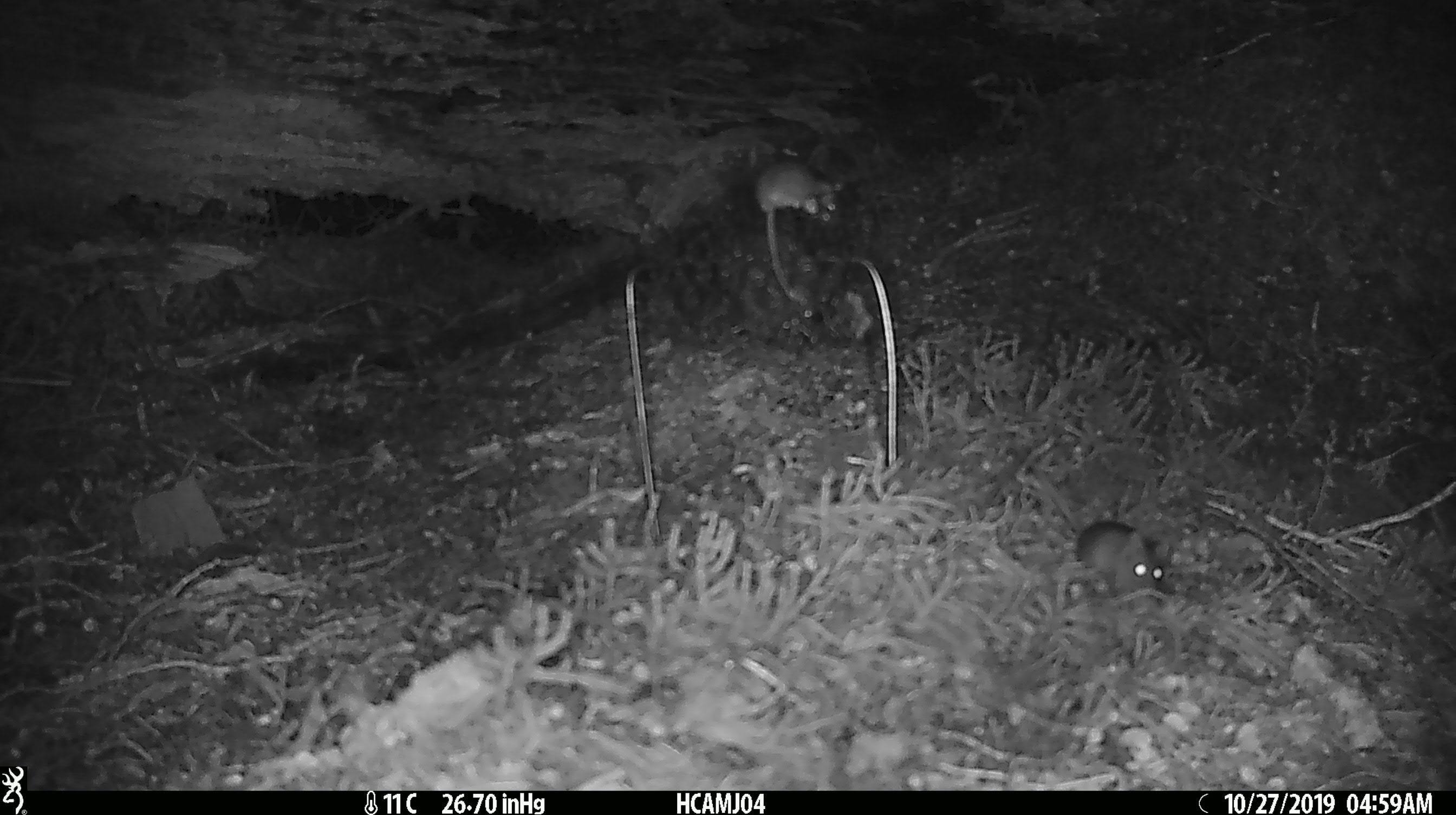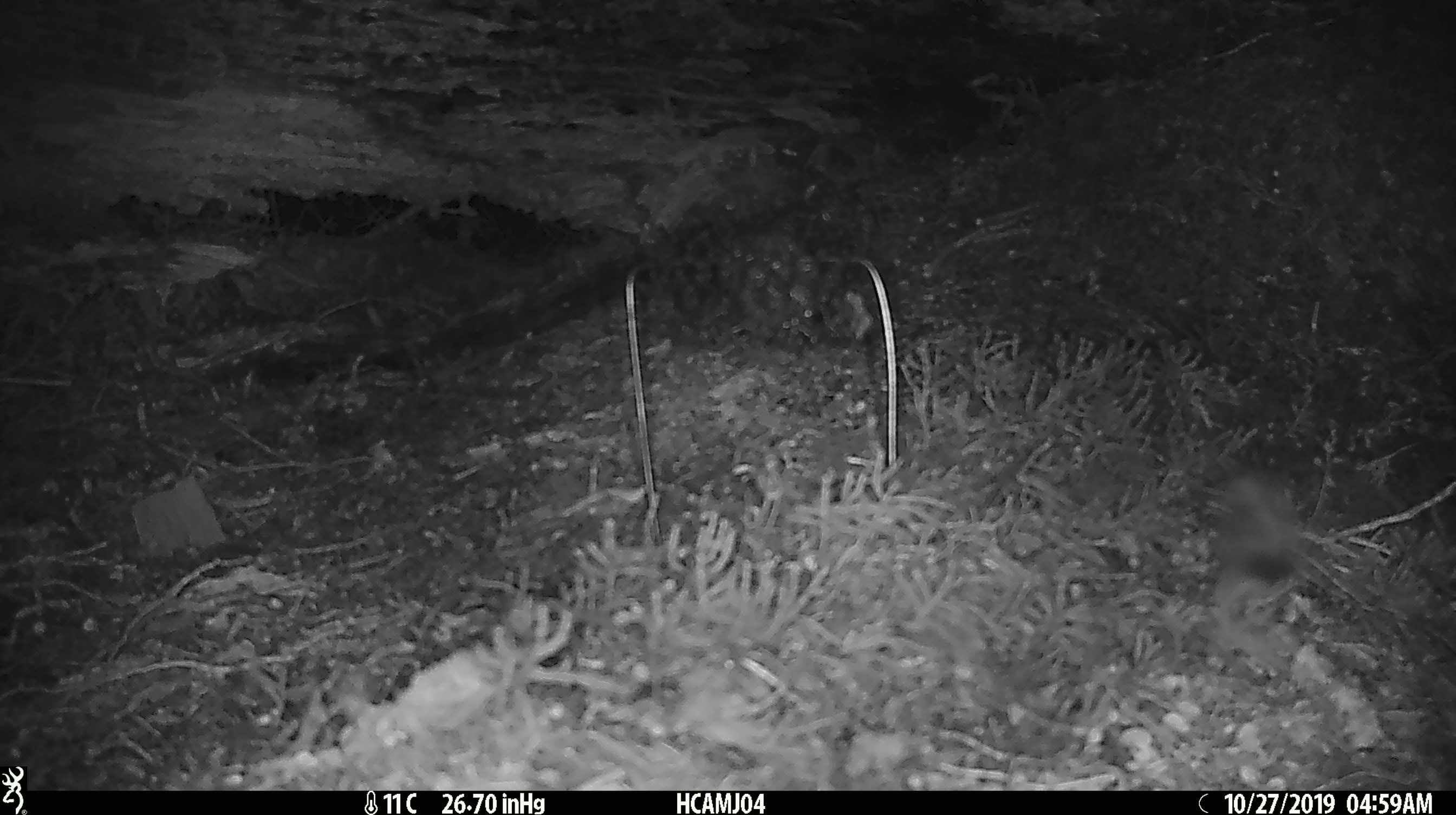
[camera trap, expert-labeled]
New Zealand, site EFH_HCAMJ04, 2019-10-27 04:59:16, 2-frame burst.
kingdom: Animalia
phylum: Chordata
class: Mammalia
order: Rodentia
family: Muridae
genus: Mus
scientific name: Mus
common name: mouse